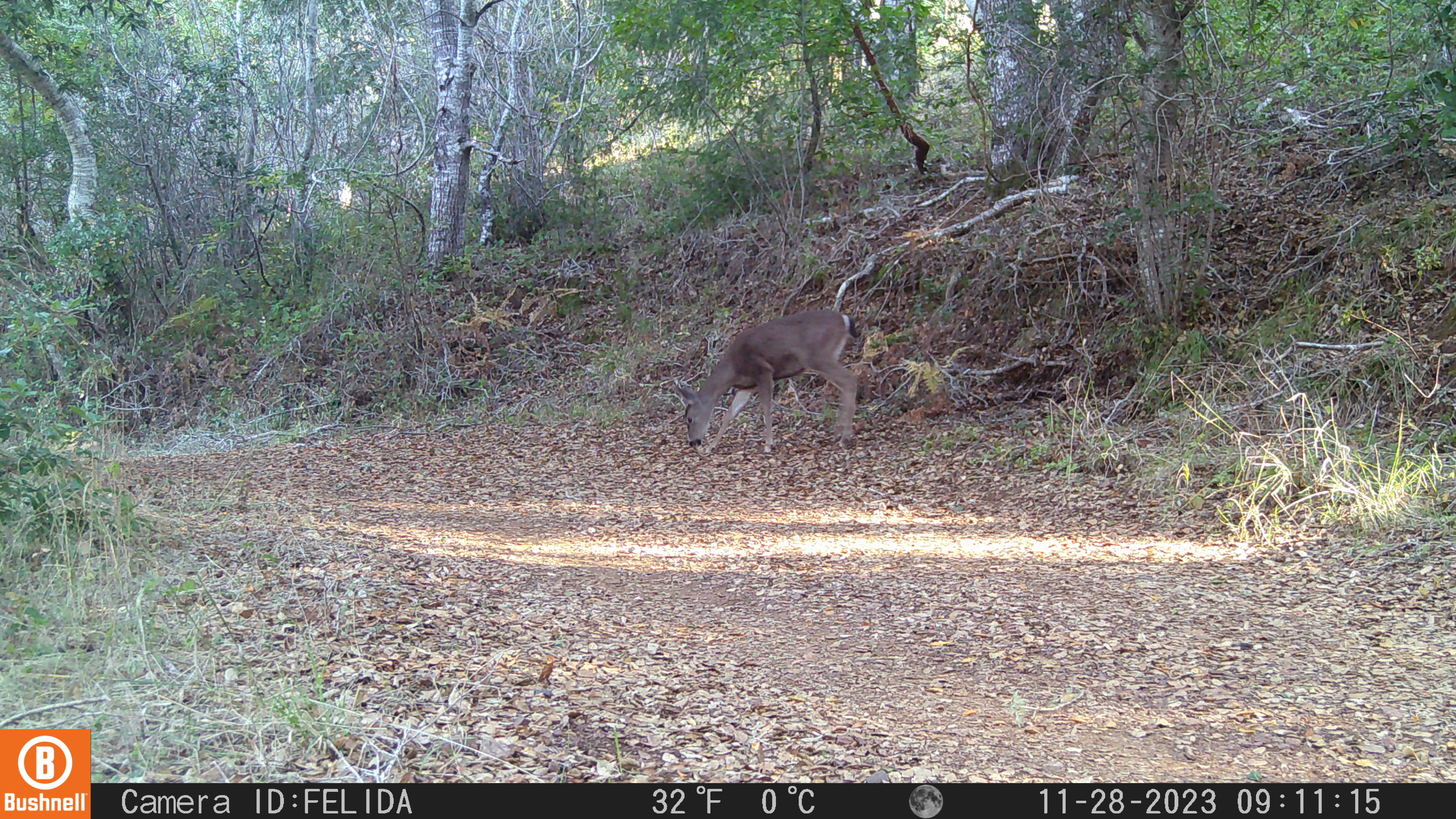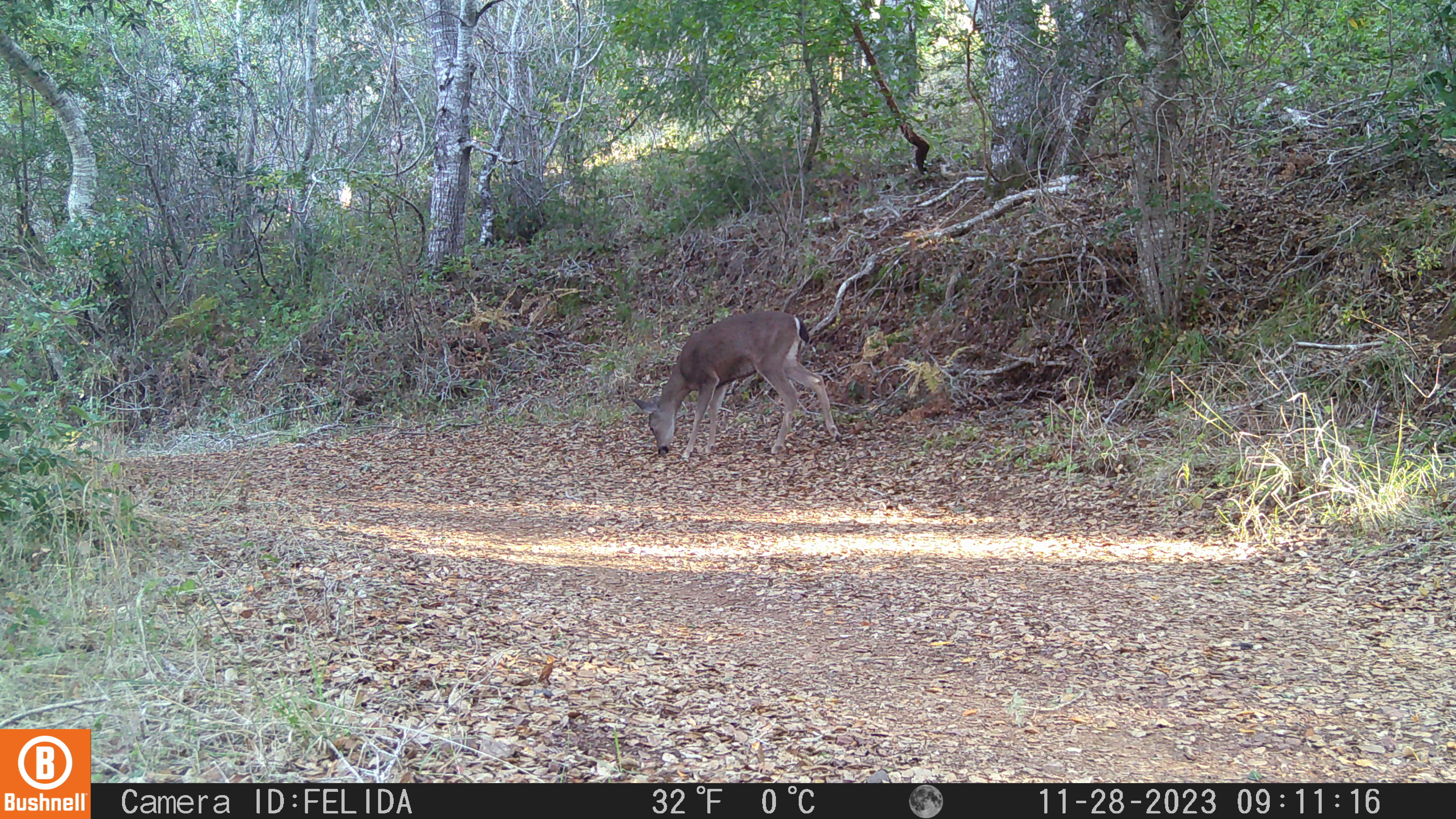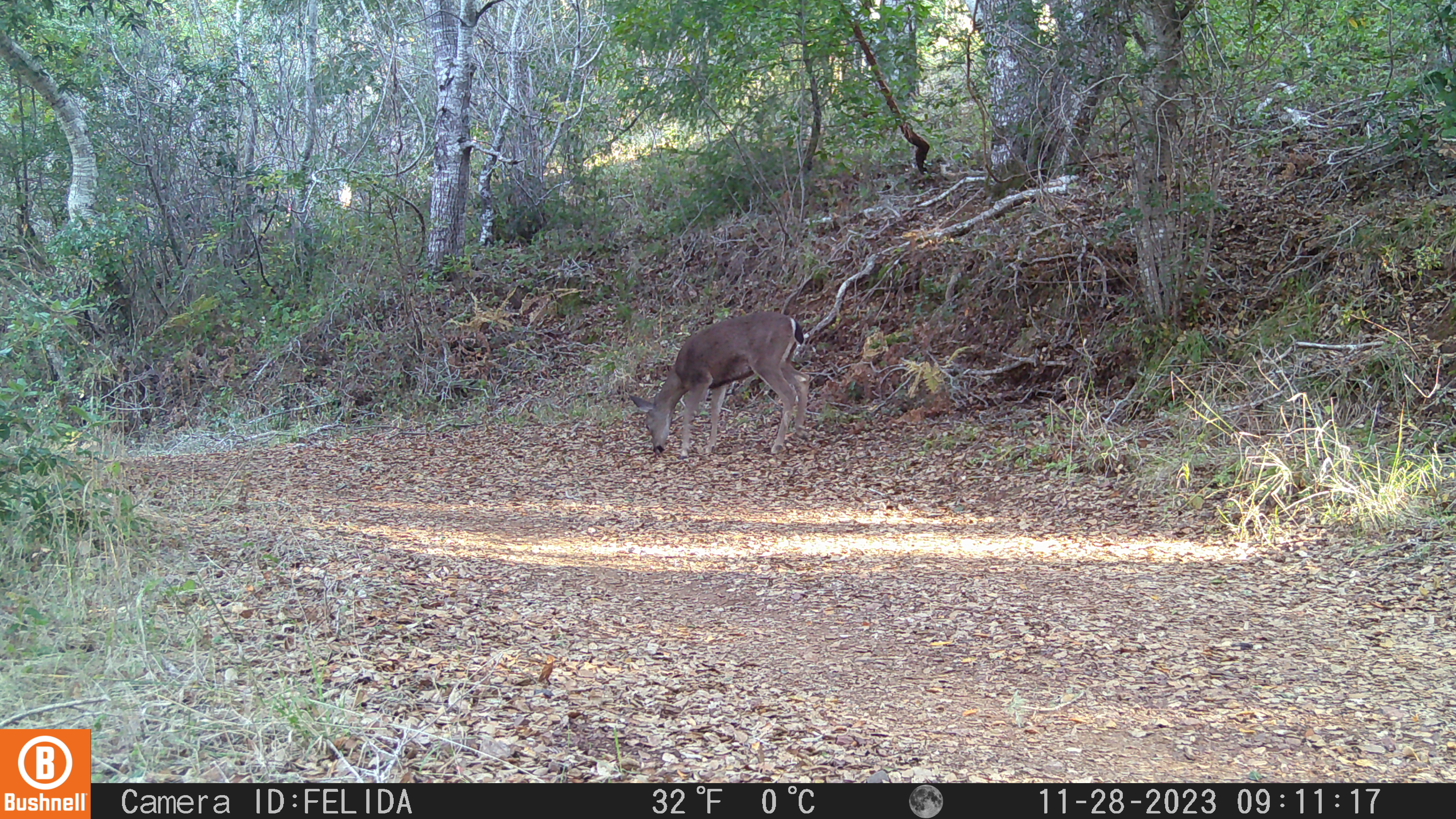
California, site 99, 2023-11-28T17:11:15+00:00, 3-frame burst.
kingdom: Animalia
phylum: Chordata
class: Mammalia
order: Artiodactyla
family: Cervidae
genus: Odocoileus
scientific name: Odocoileus hemionus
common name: mule deer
Mule deer (Odocoileus hemionus).